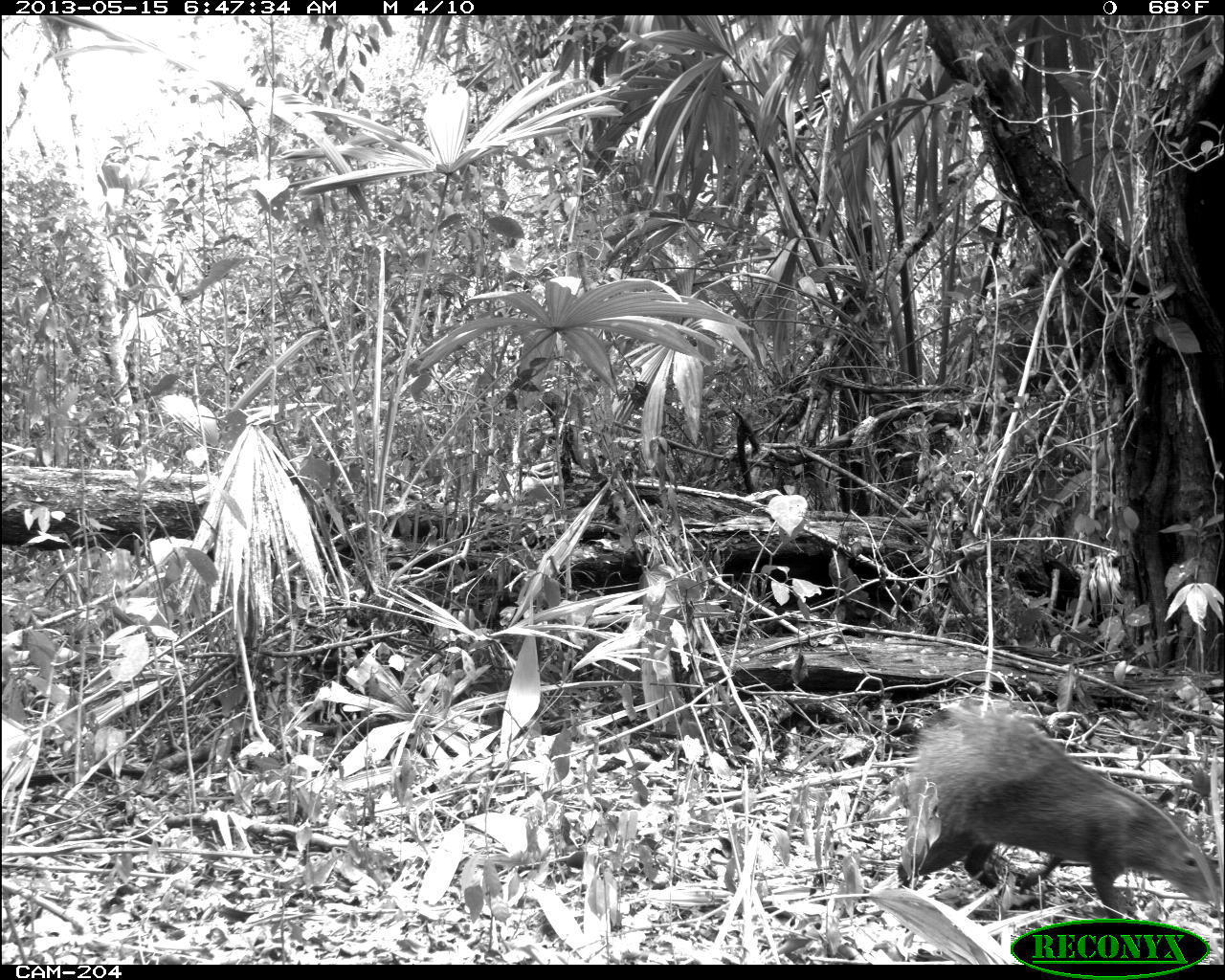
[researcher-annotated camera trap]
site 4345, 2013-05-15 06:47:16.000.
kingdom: Animalia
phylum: Chordata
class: Mammalia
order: Rodentia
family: Dasyproctidae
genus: Dasyprocta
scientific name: Dasyprocta punctata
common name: central american agouti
Dasyprocta punctata (central american agouti), count 1.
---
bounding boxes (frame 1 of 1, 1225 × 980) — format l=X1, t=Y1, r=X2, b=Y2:
dasyprocta punctata: l=890, t=698, r=1219, b=922